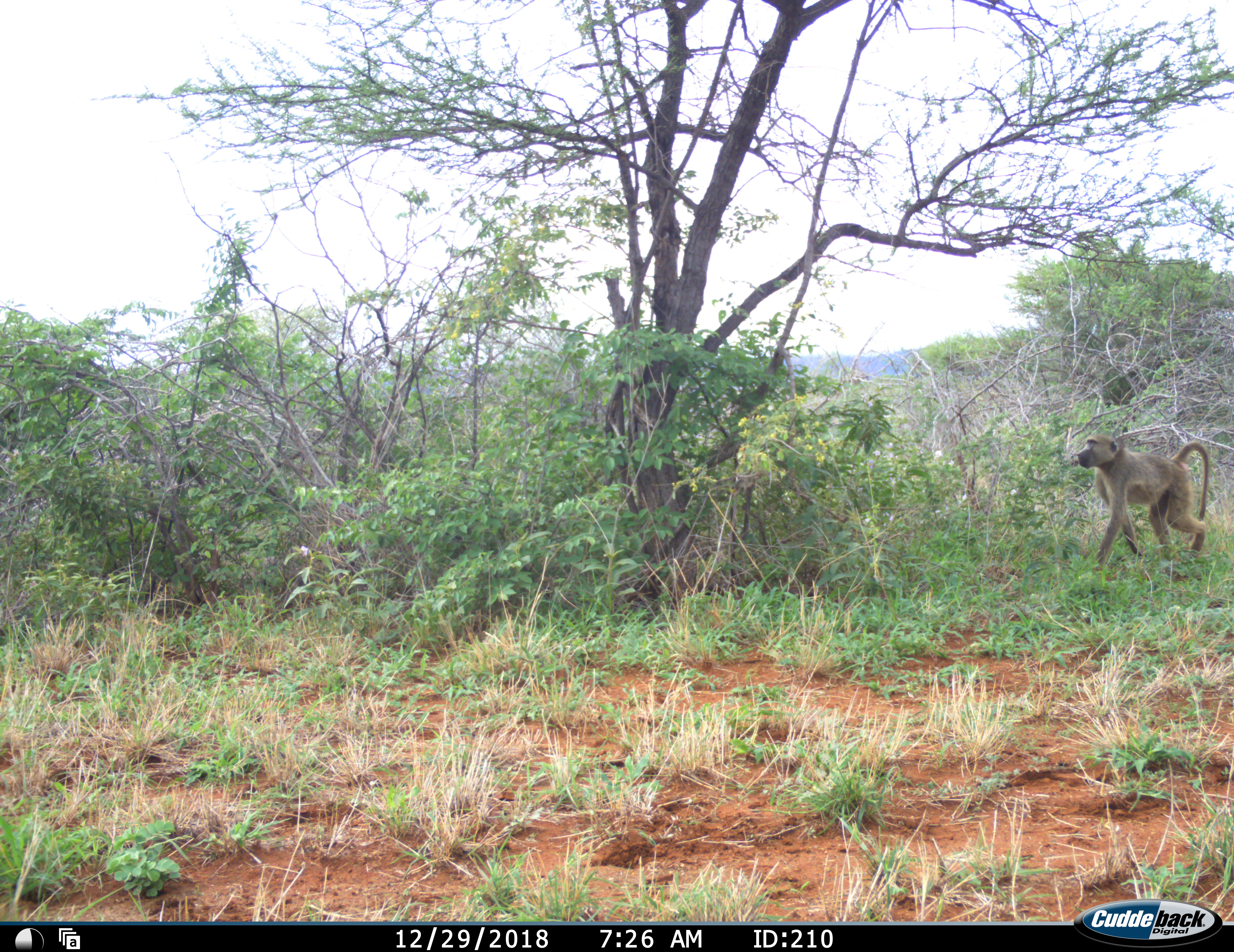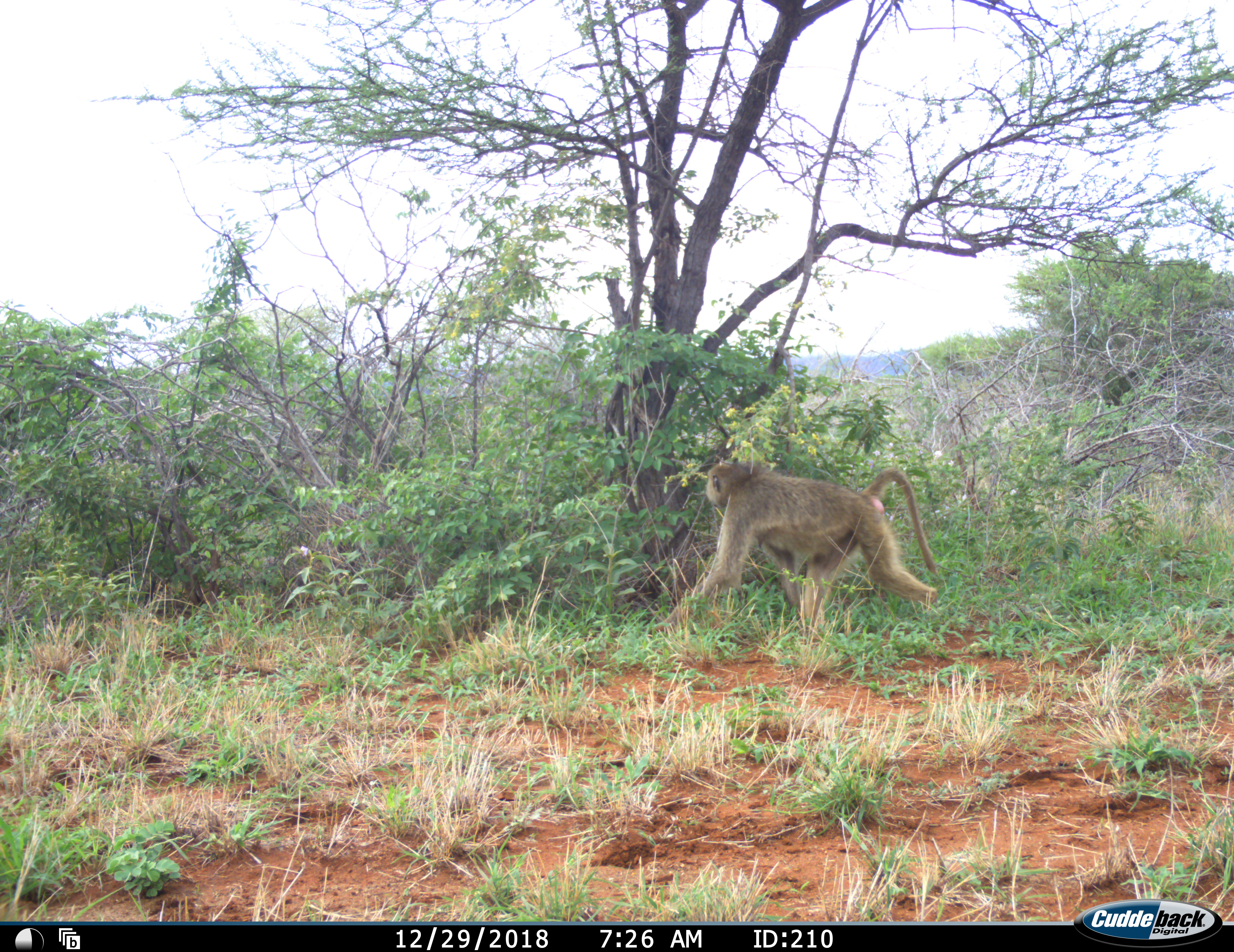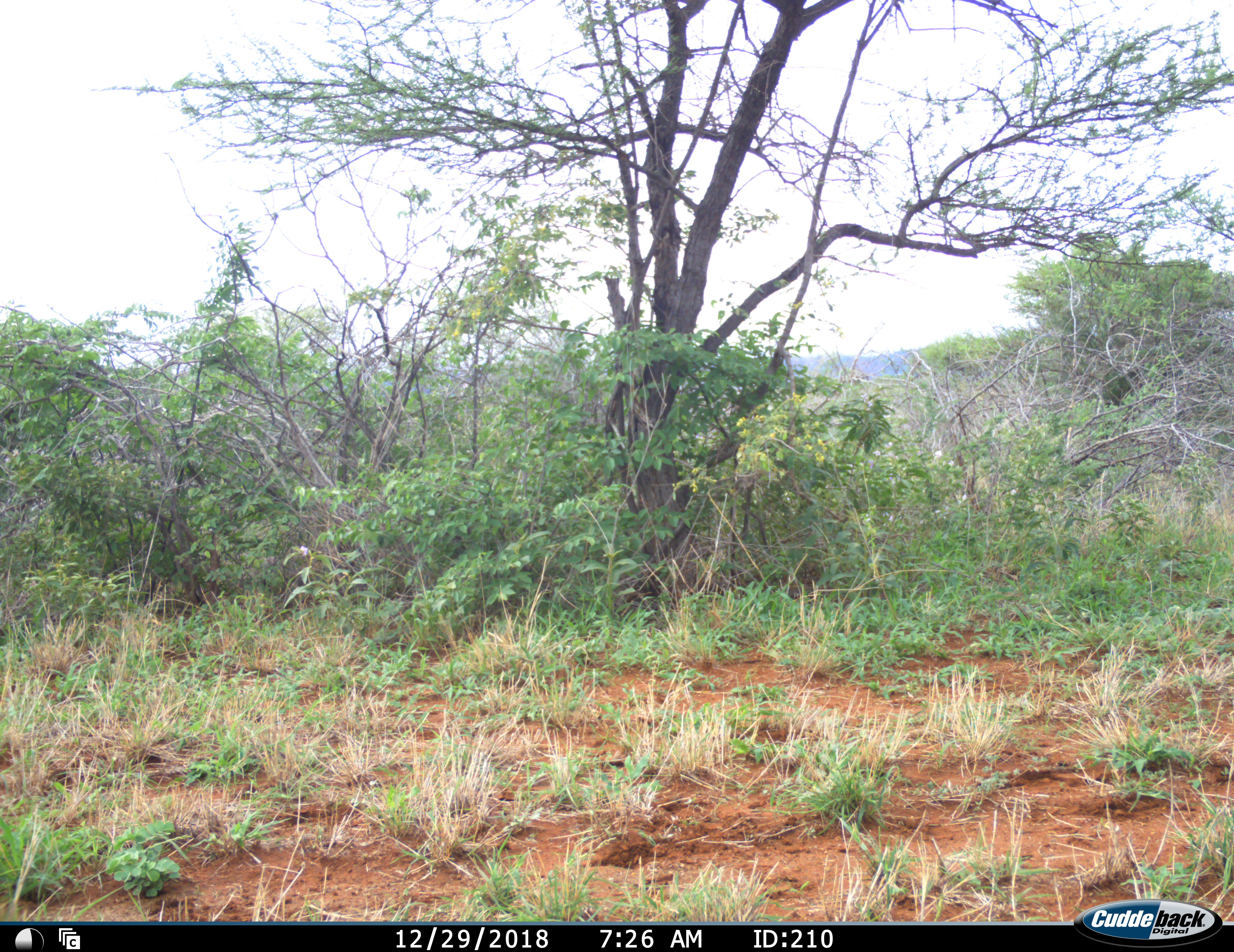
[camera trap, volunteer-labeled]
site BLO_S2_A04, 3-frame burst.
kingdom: Animalia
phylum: Chordata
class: Mammalia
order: Primates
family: Cercopithecidae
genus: Papio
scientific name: Papio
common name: baboon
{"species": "baboon (Papio)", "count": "1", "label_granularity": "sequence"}